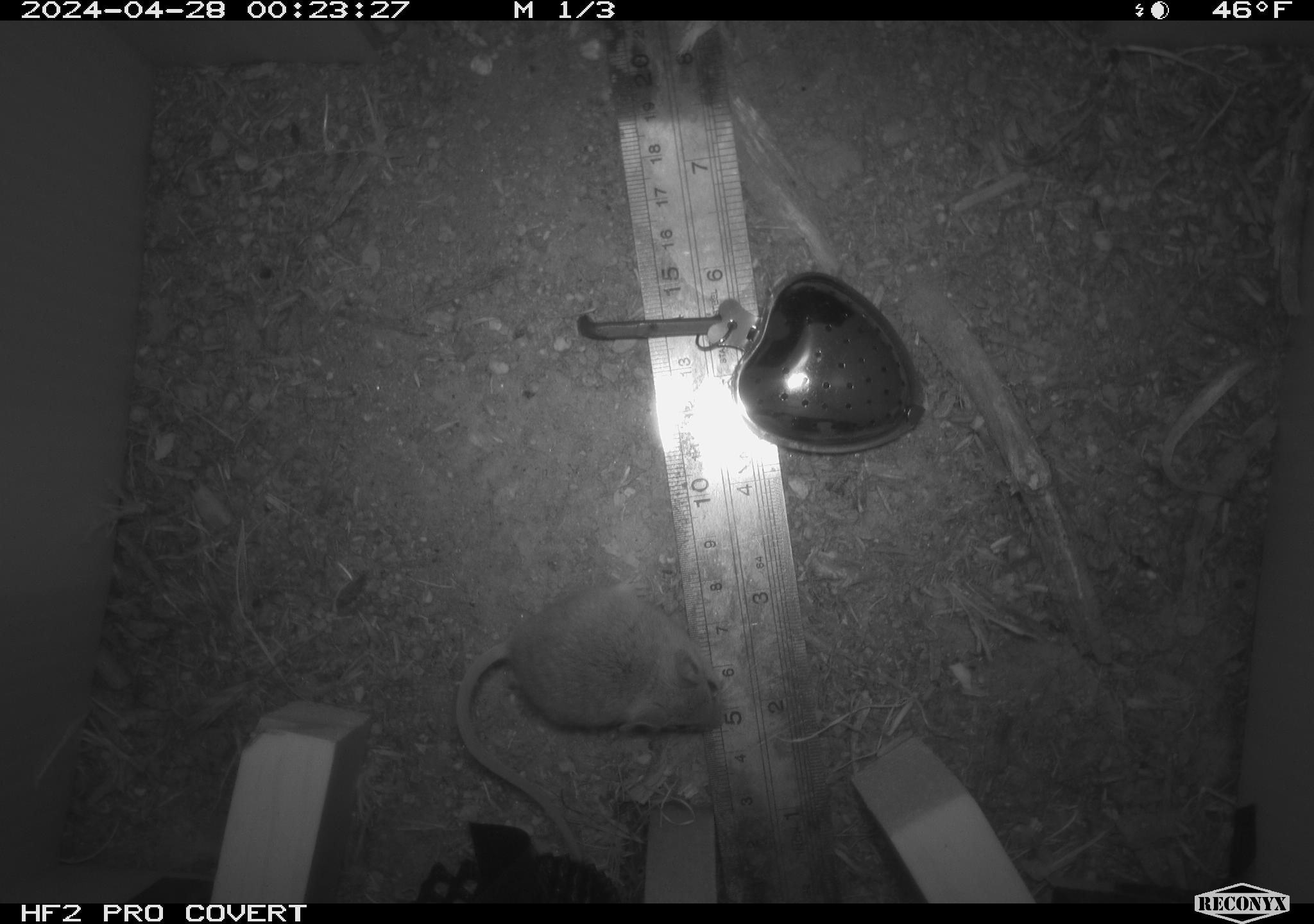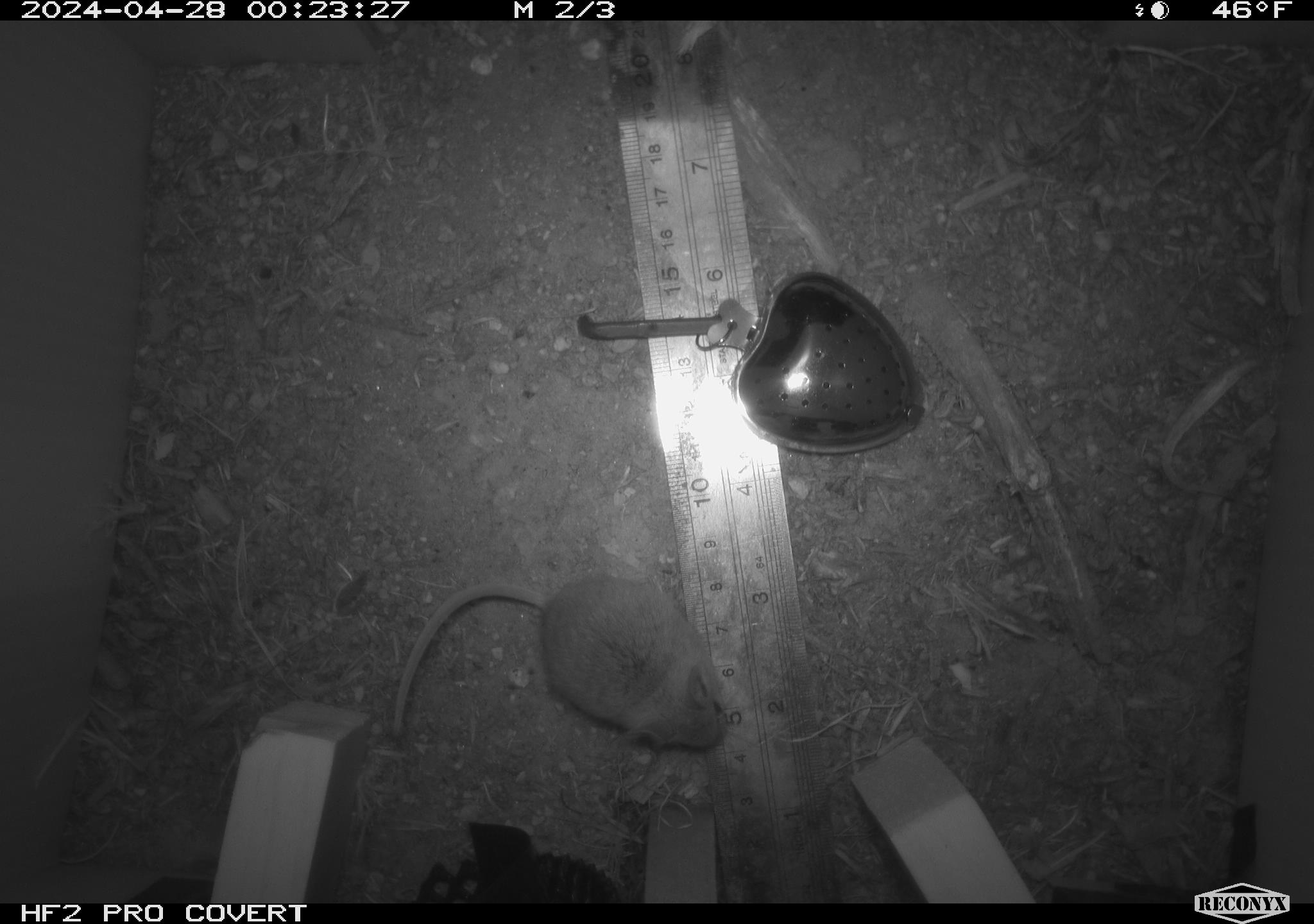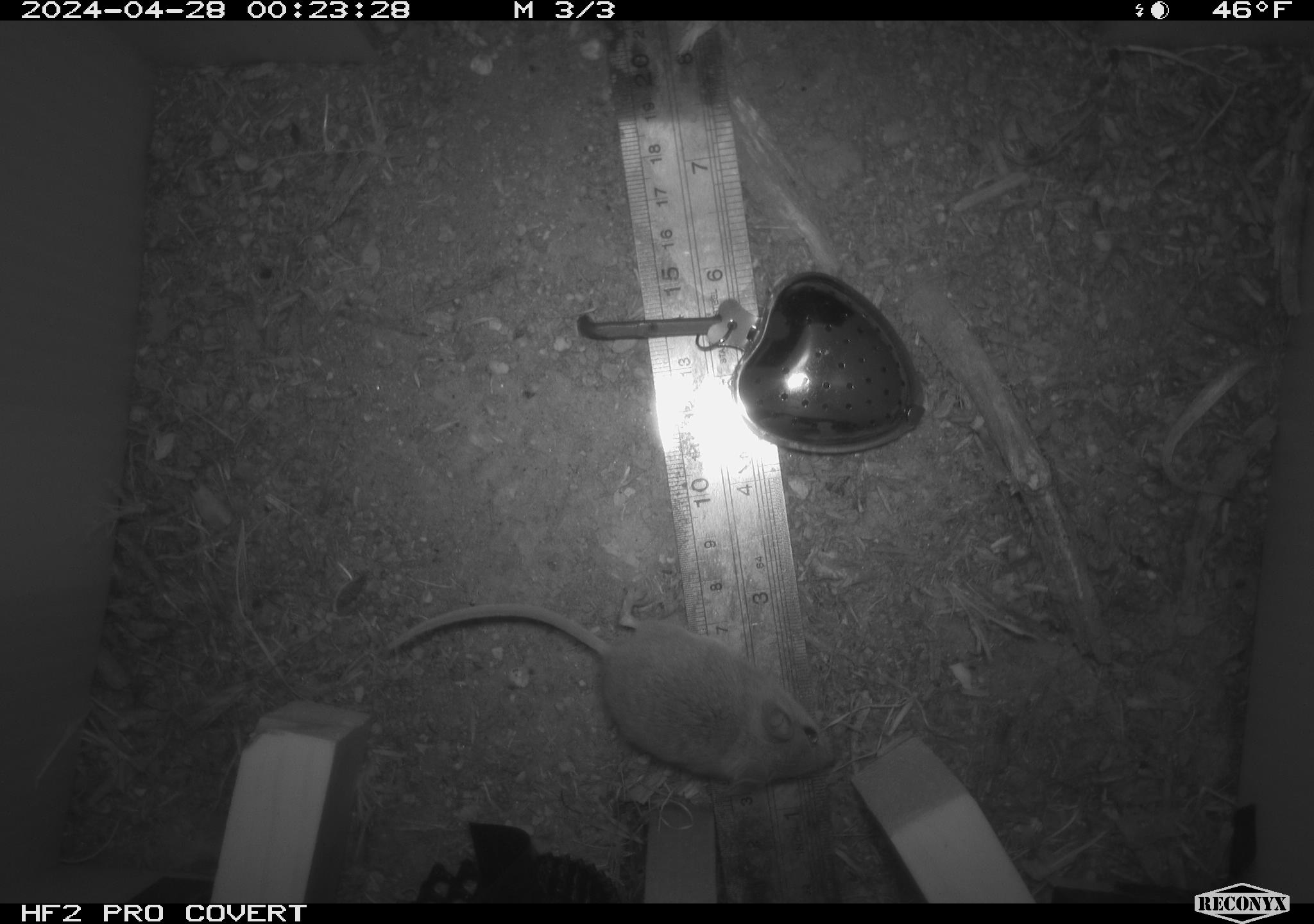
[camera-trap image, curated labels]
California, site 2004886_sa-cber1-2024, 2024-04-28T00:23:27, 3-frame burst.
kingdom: Animalia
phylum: Chordata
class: Mammalia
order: Rodentia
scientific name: Rodentia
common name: mouse species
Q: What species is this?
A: Mouse species (Rodentia).